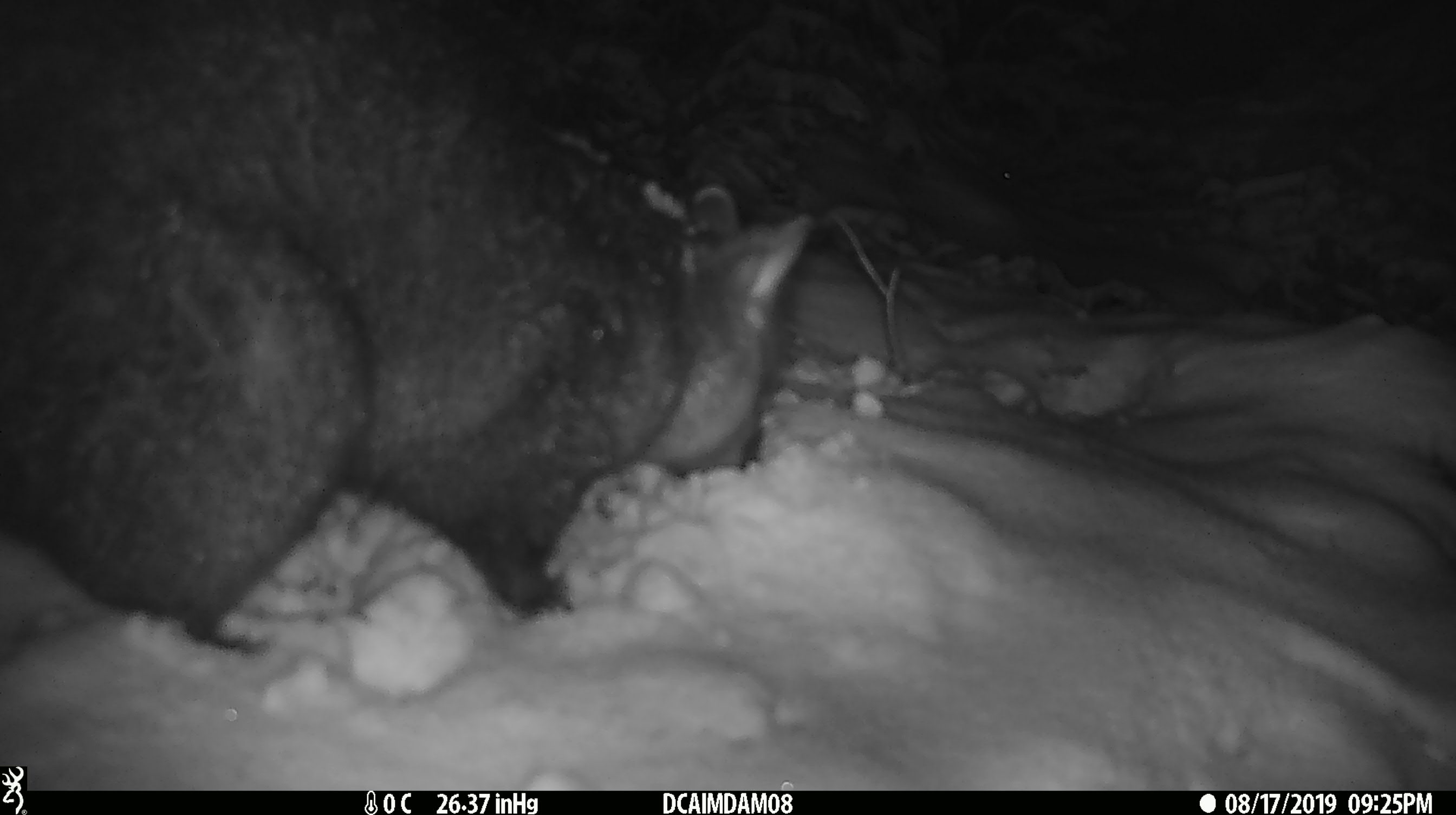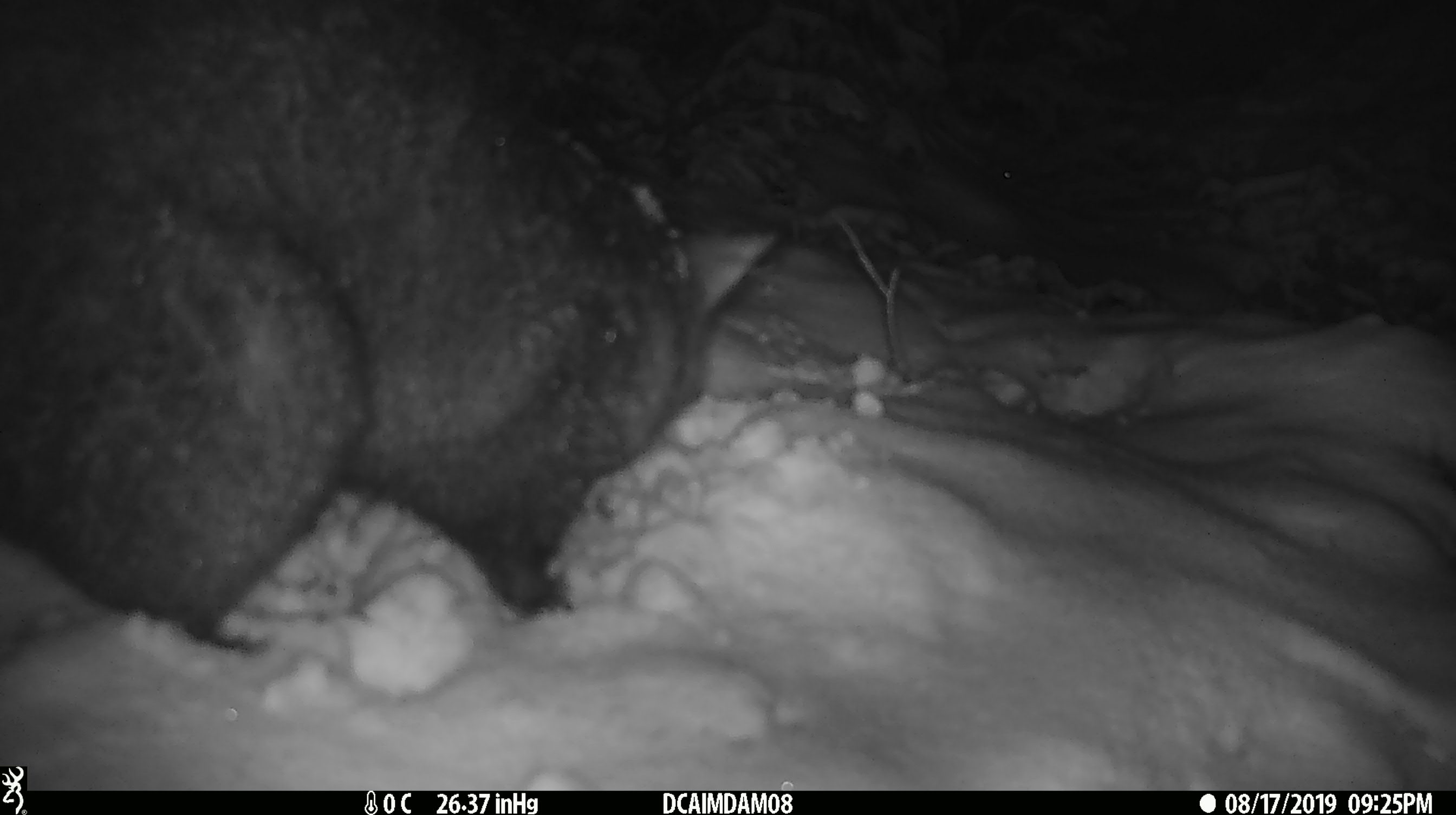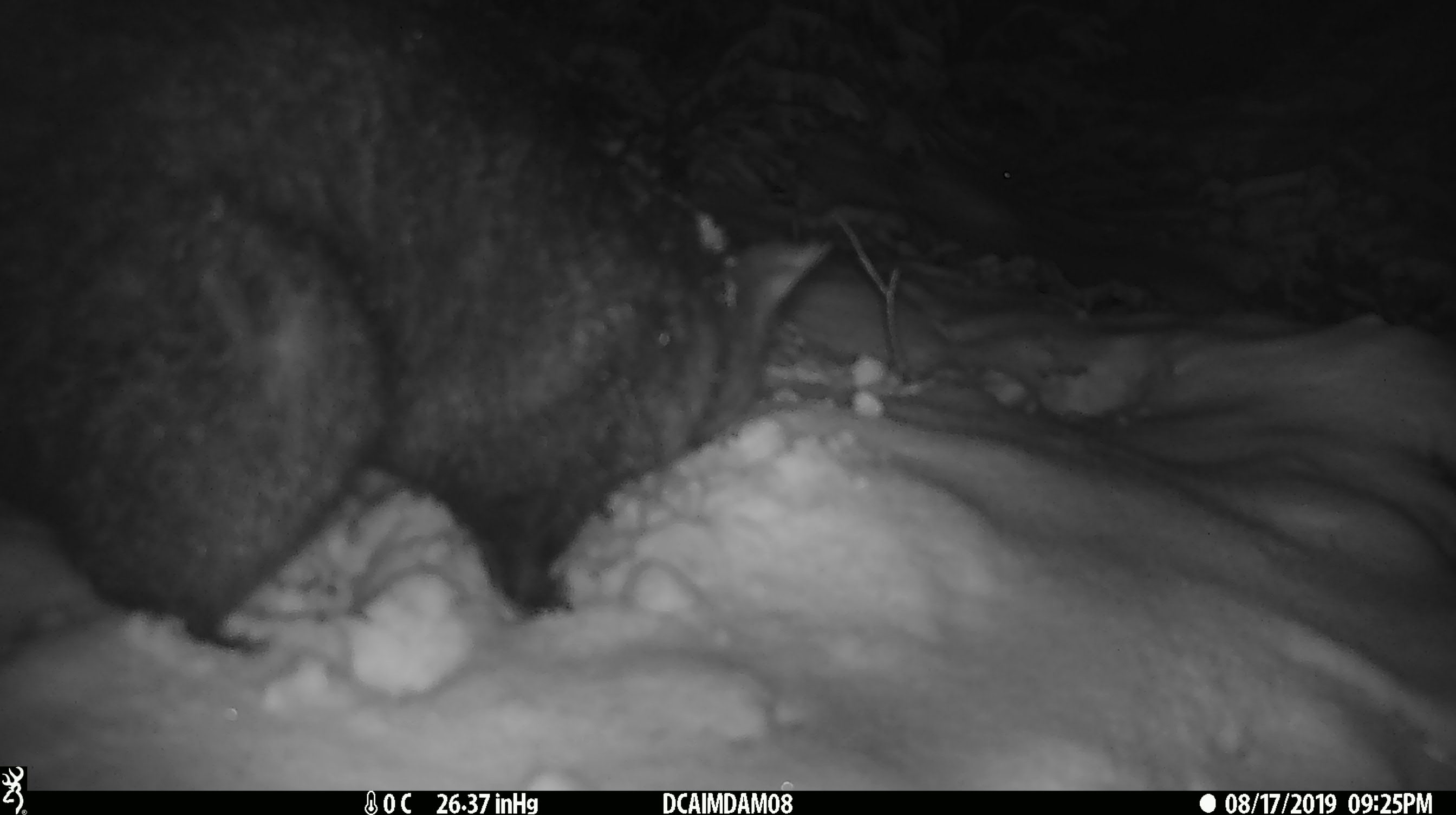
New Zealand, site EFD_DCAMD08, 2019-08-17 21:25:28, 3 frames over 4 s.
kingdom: Animalia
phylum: Chordata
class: Mammalia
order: Diprotodontia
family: Phalangeridae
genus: Trichosurus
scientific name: Trichosurus vulpecula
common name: common brushtail possum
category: possum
Possum (common brushtail possum) (Trichosurus vulpecula).